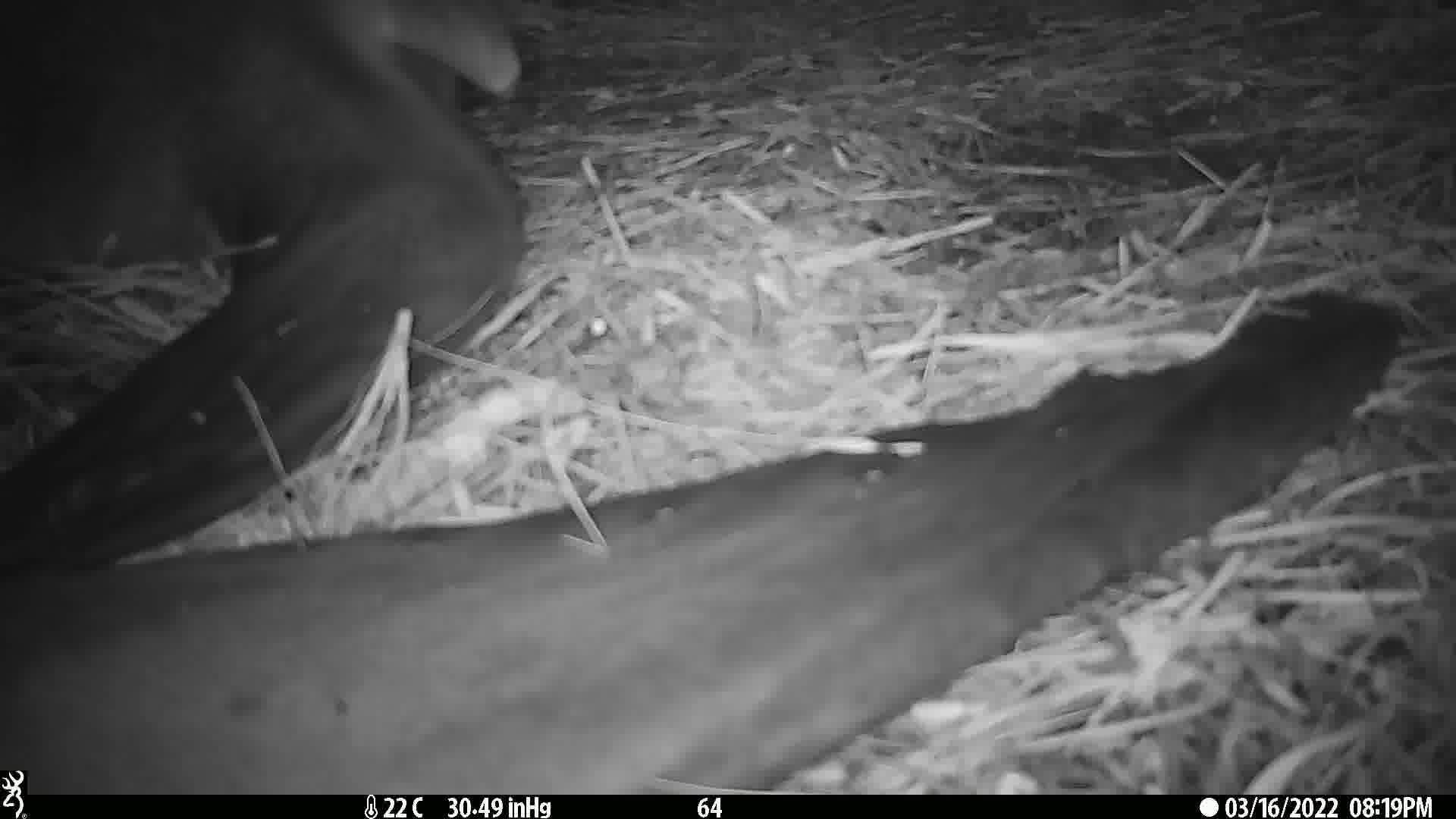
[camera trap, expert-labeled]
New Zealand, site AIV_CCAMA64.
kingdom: Animalia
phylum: Chordata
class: Mammalia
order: Carnivora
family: Otariidae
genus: Phocarctos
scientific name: Phocarctos hookeri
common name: new zealand sea lion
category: sealion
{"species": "sealion (new zealand sea lion) (Phocarctos hookeri)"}